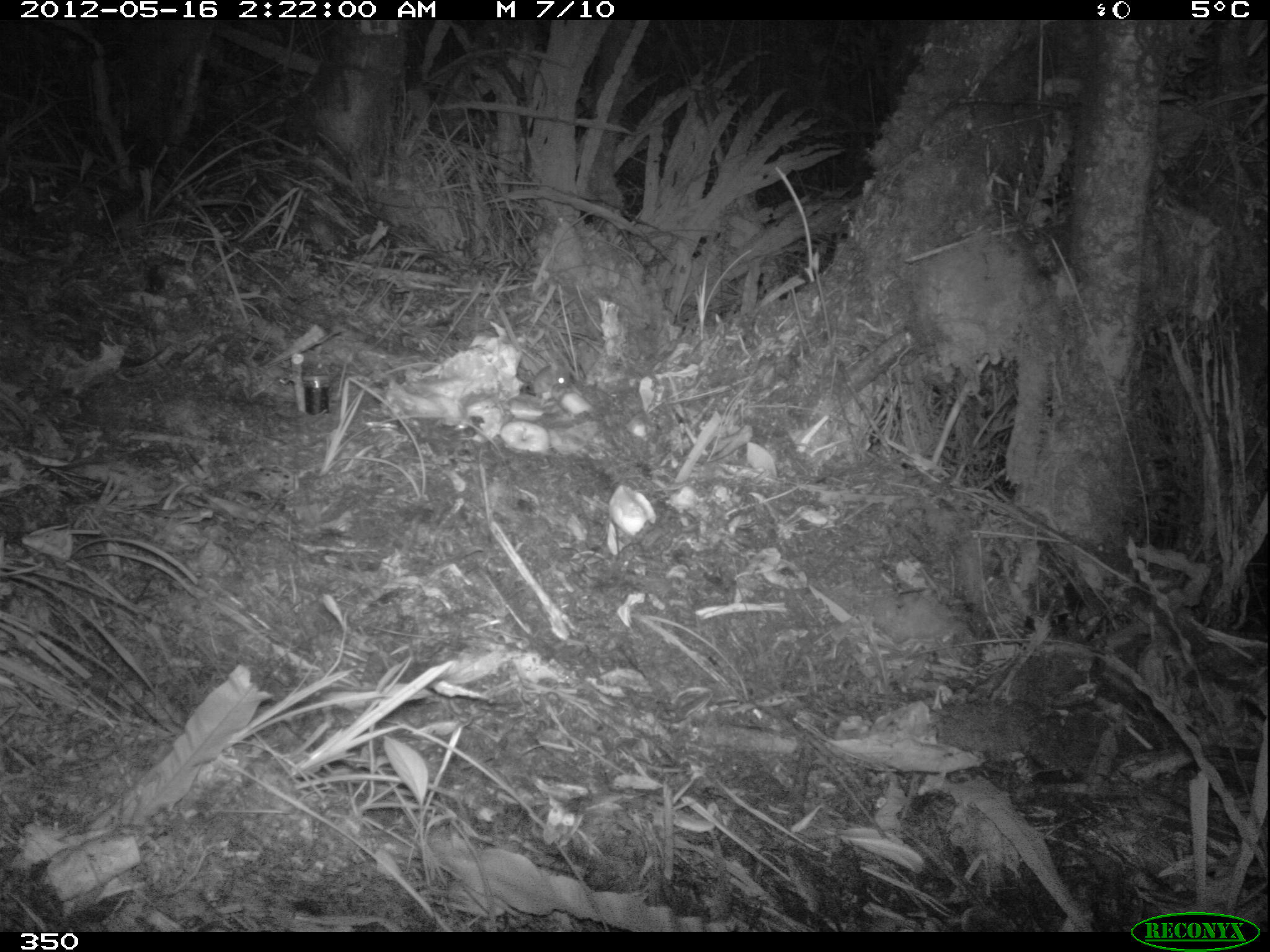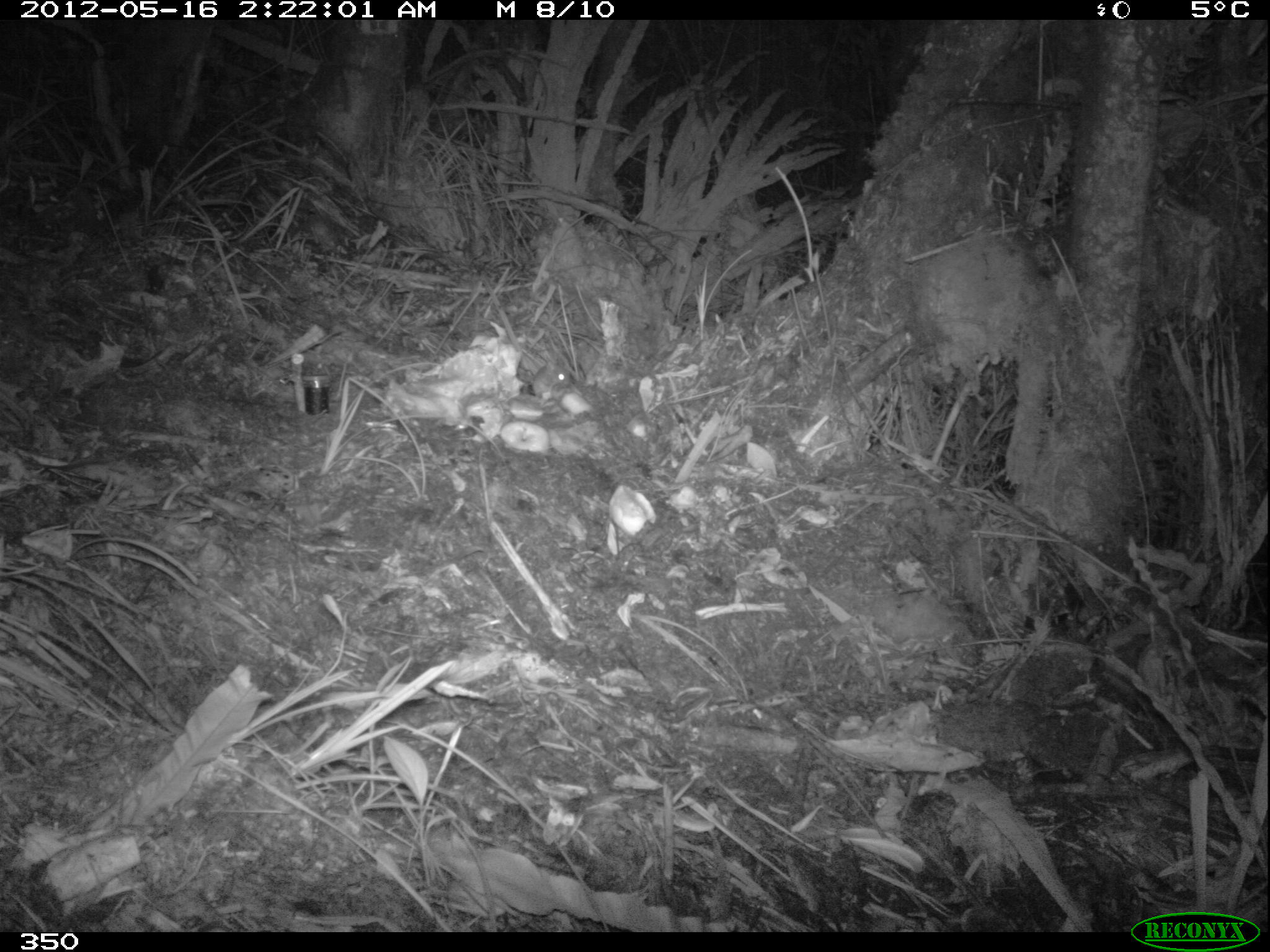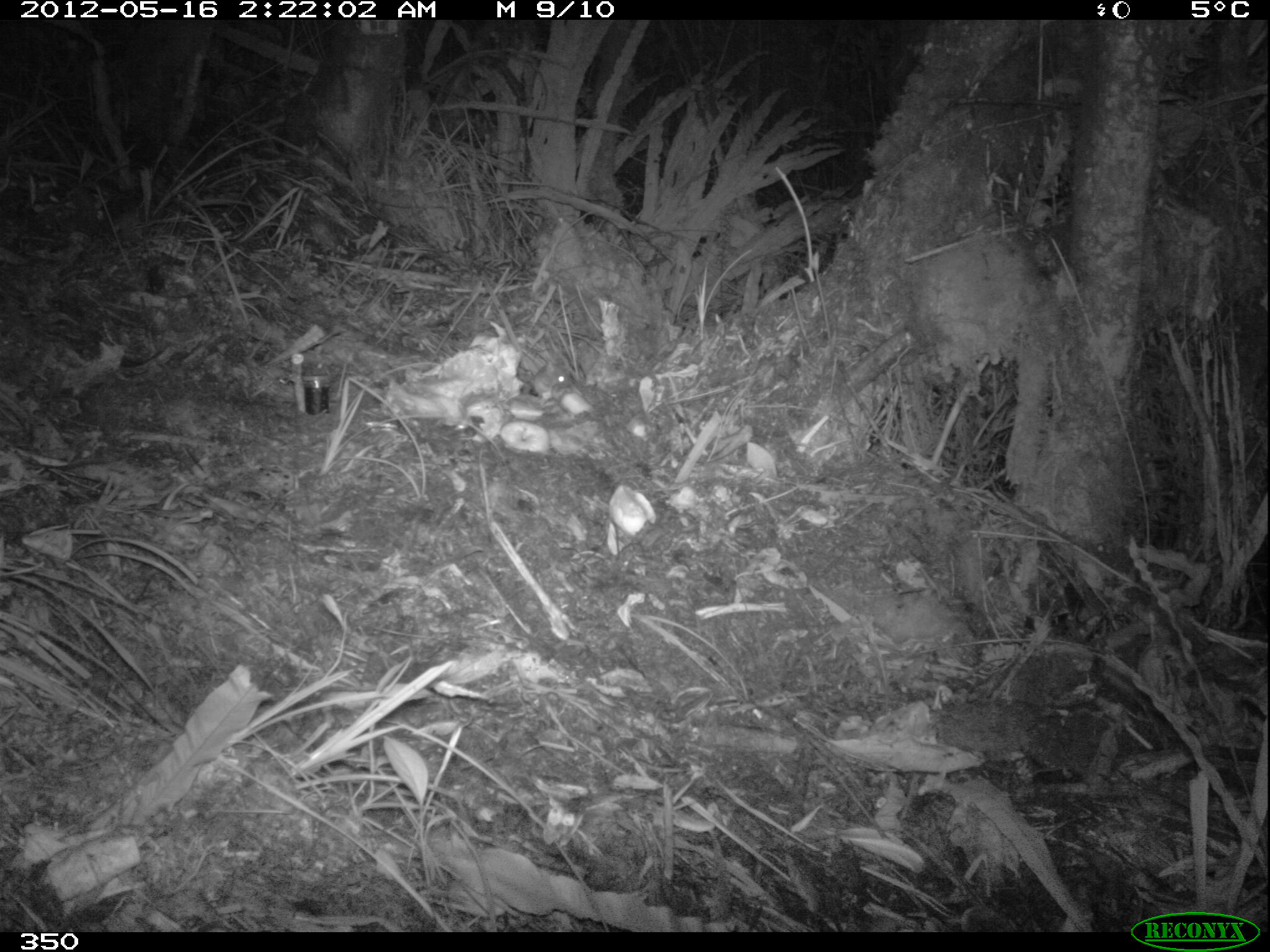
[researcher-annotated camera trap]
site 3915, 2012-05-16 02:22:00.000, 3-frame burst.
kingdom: Animalia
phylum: Chordata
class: Mammalia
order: Rodentia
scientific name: Rodentia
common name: rodents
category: unknown rodent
Unknown rodent (rodents) (Rodentia).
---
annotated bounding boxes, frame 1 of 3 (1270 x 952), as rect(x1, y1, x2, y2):
unknown rodent: rect(531, 360, 571, 397)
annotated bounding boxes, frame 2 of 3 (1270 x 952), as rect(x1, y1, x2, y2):
unknown rodent: rect(517, 360, 571, 397)